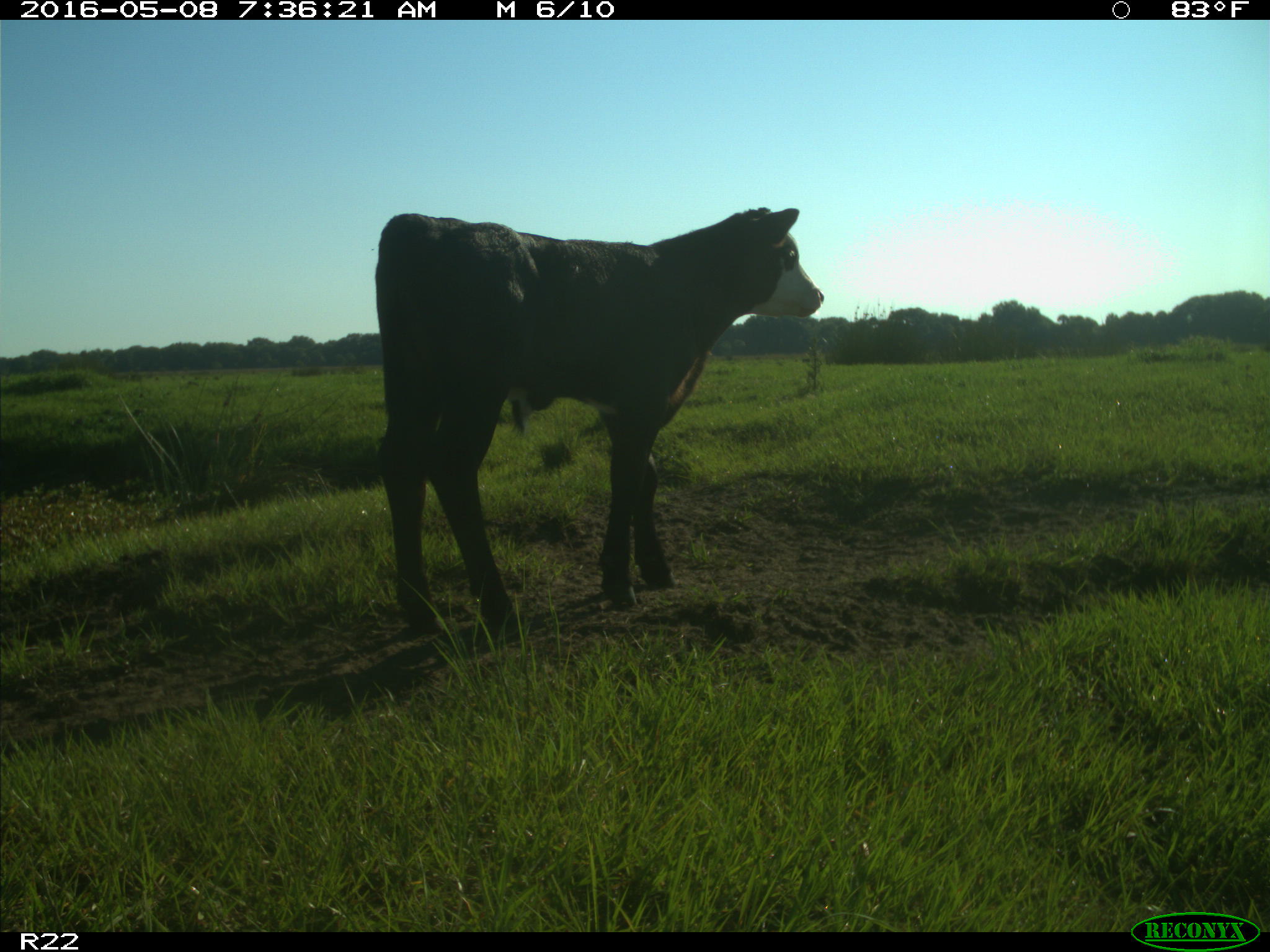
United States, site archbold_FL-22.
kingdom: Animalia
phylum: Chordata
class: Mammalia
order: Artiodactyla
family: Bovidae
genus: Bos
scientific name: Bos taurus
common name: domestic cow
Bos taurus (domestic cow).